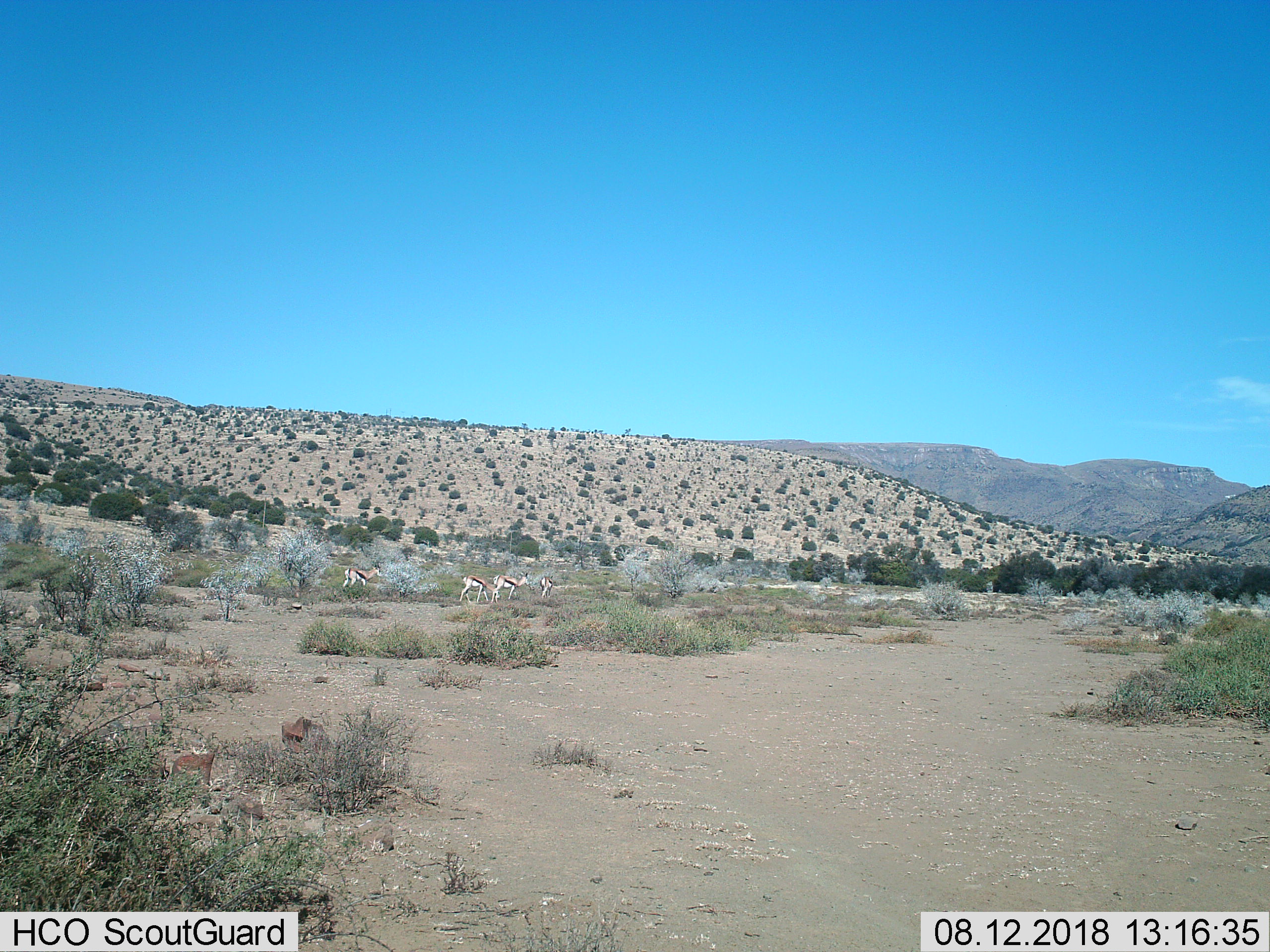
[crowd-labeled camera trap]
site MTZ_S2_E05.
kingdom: Animalia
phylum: Chordata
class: Mammalia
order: Artiodactyla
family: Bovidae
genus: Antidorcas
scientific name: Antidorcas marsupialis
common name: springbok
Springbok (Antidorcas marsupialis), count 4. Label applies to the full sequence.